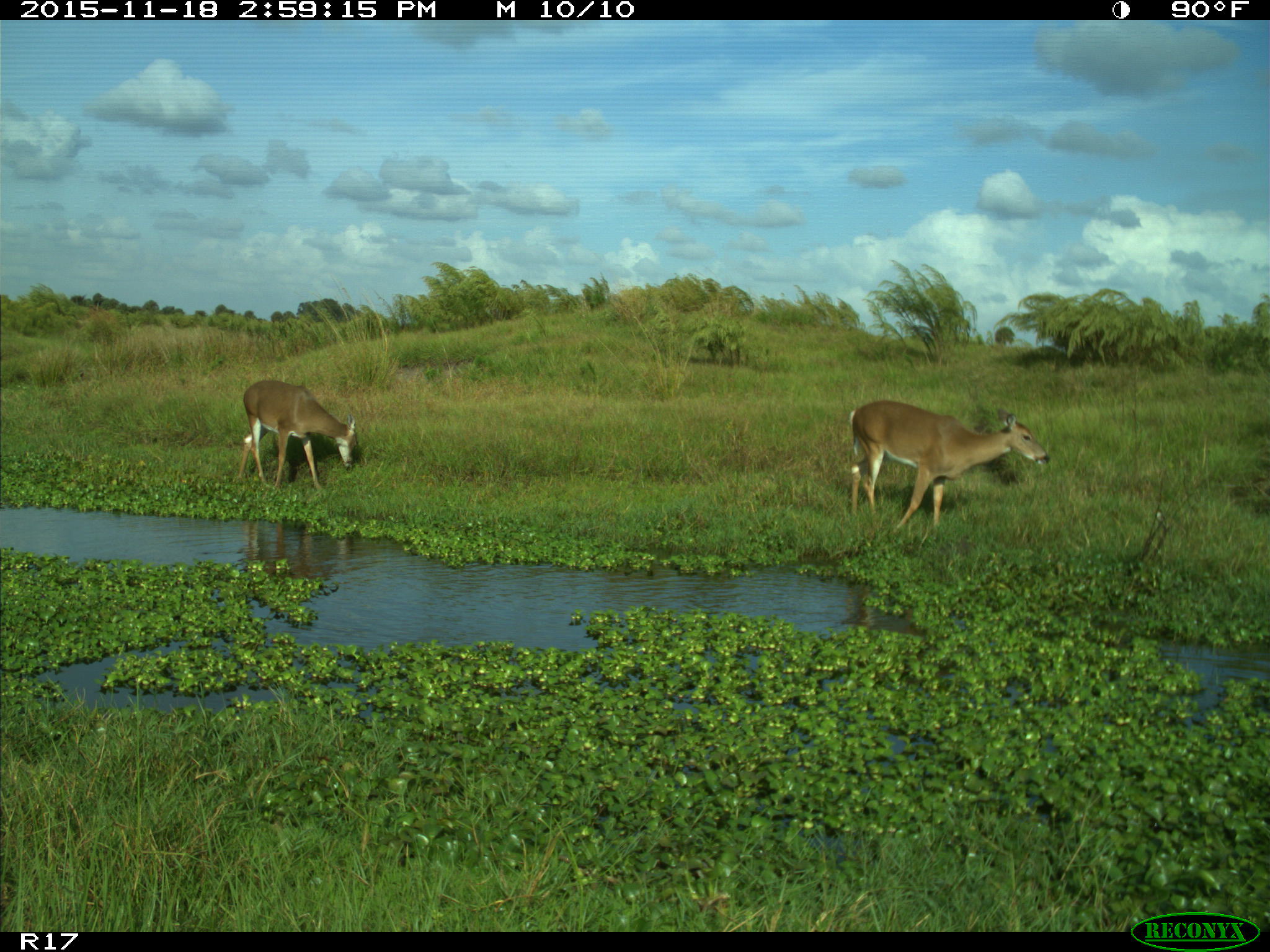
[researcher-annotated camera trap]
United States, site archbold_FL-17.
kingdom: Animalia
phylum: Chordata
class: Mammalia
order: Artiodactyla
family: Cervidae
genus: Odocoileus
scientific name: Odocoileus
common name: deer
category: unidentified deer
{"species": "unidentified deer (deer) (Odocoileus)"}